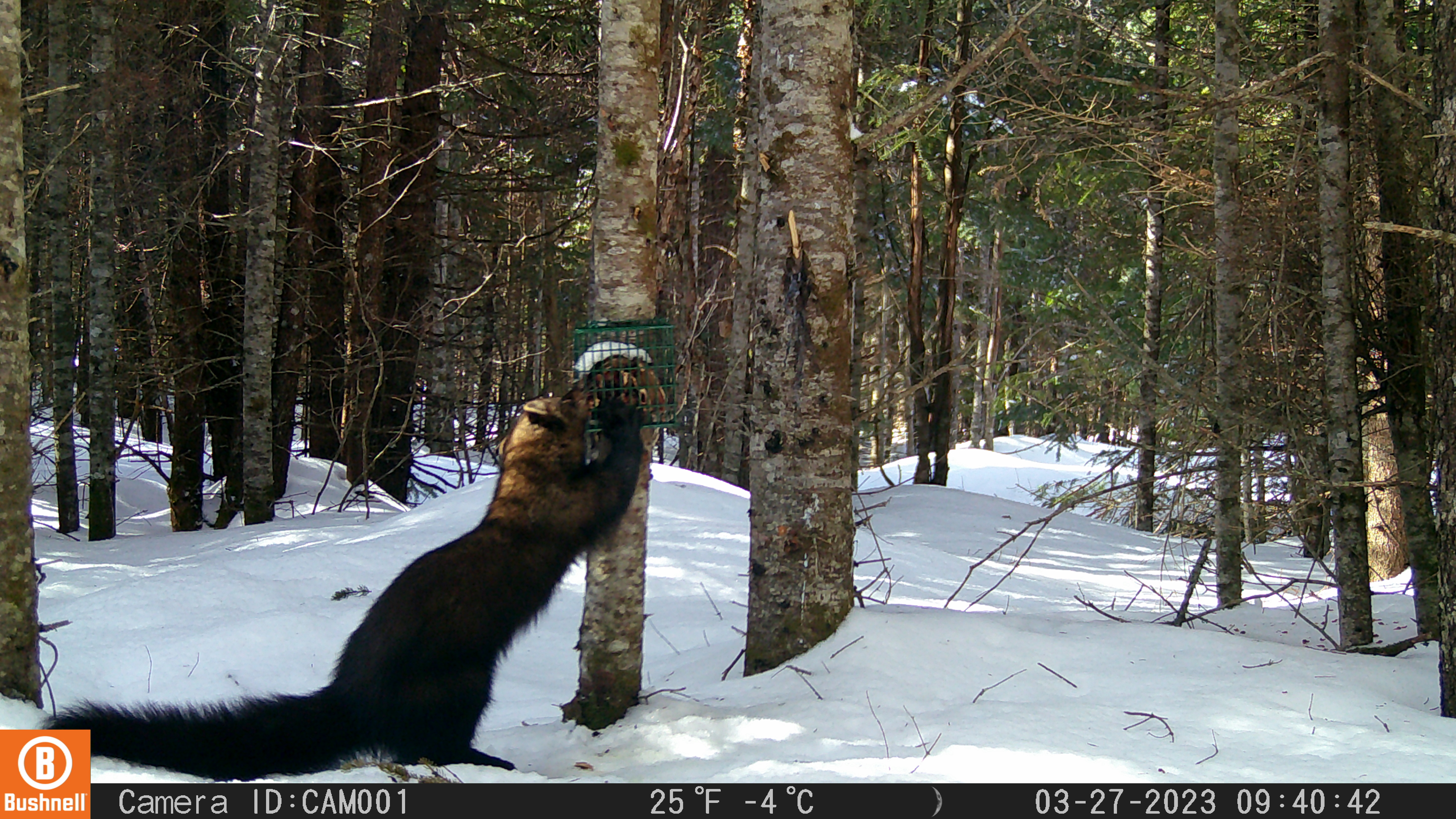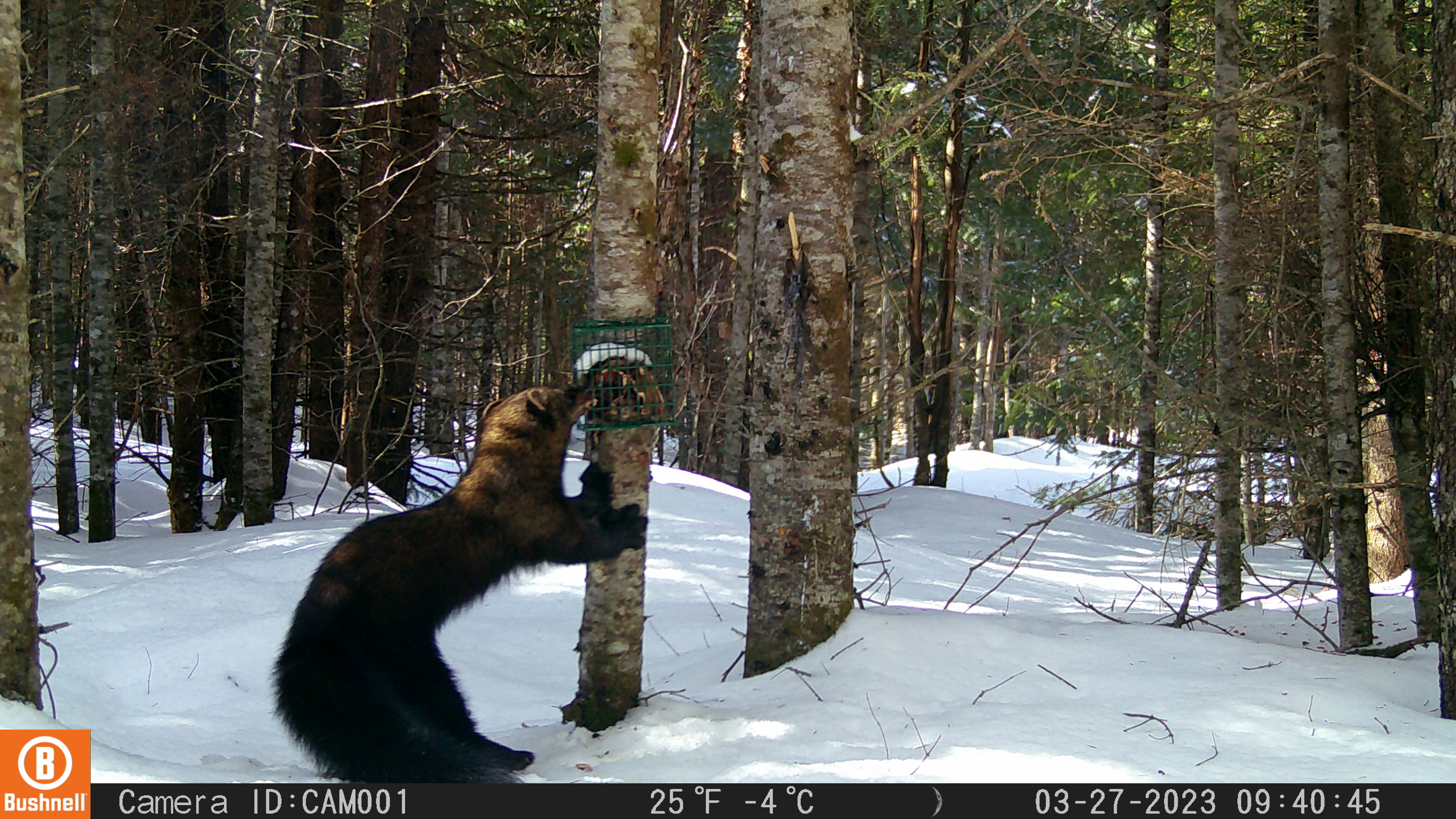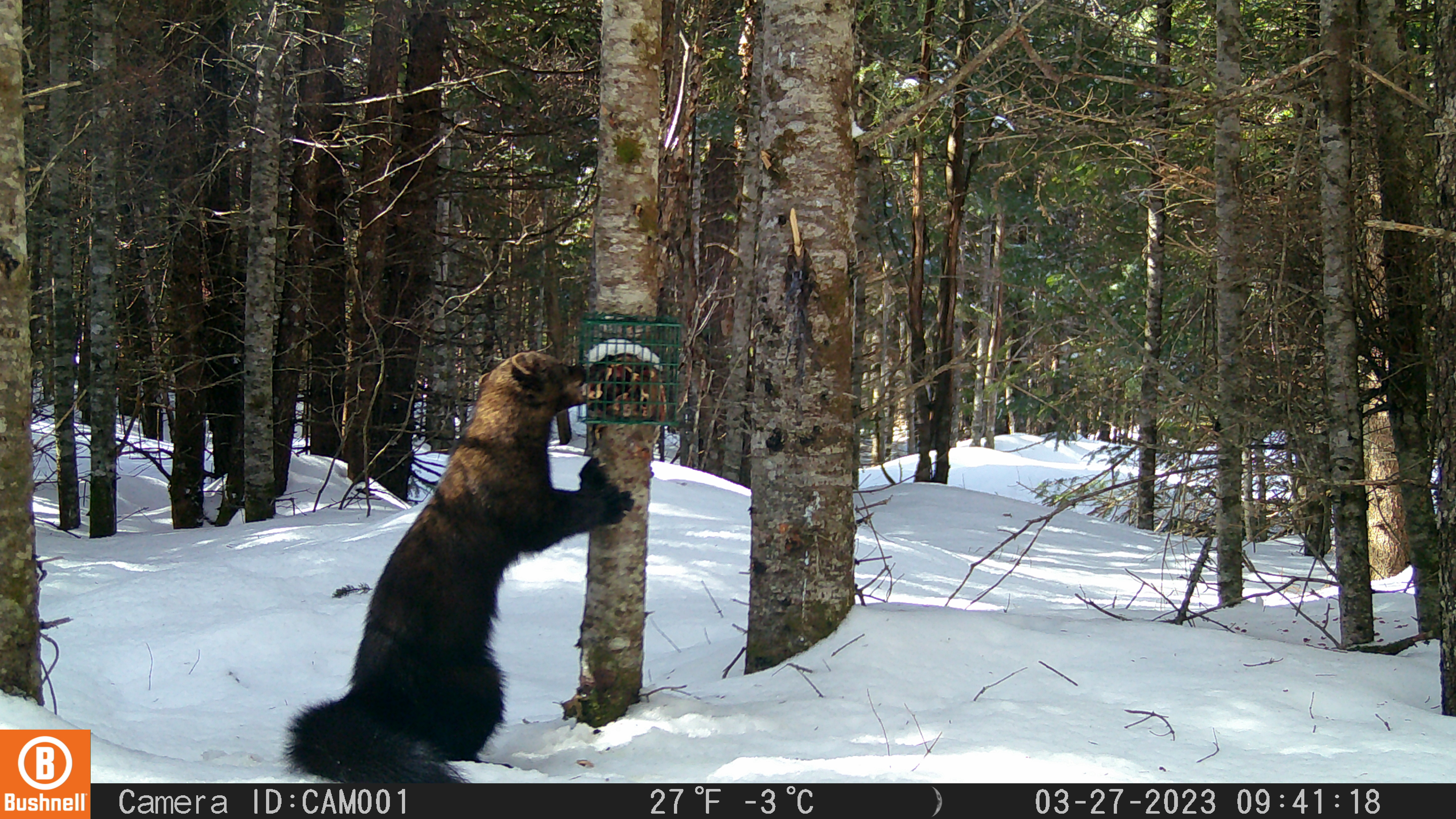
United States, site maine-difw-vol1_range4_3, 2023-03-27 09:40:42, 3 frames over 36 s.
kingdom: Animalia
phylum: Chordata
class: Mammalia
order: Carnivora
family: Mustelidae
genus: Pekania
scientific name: Pekania pennanti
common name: fisher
Fisher (Pekania pennanti).